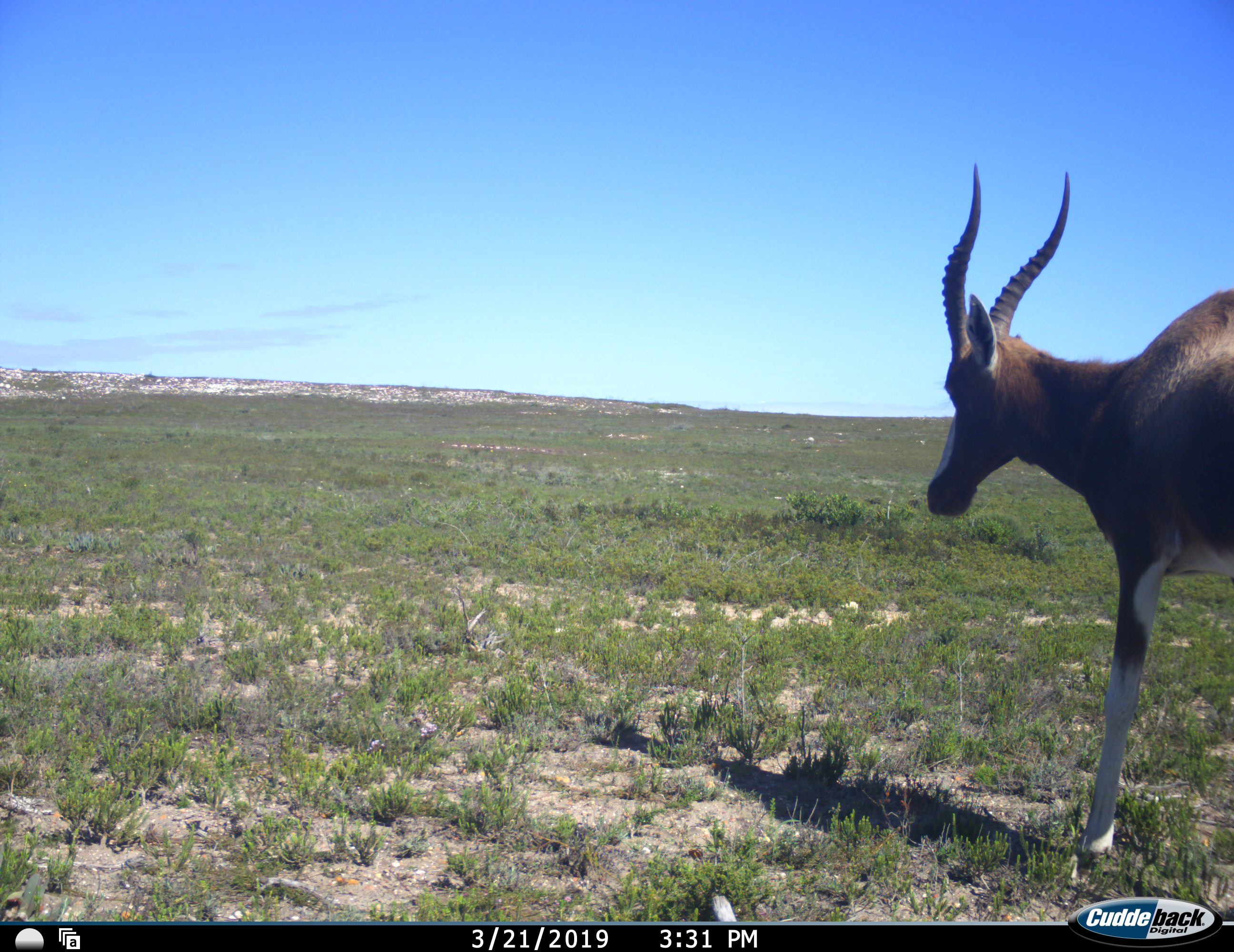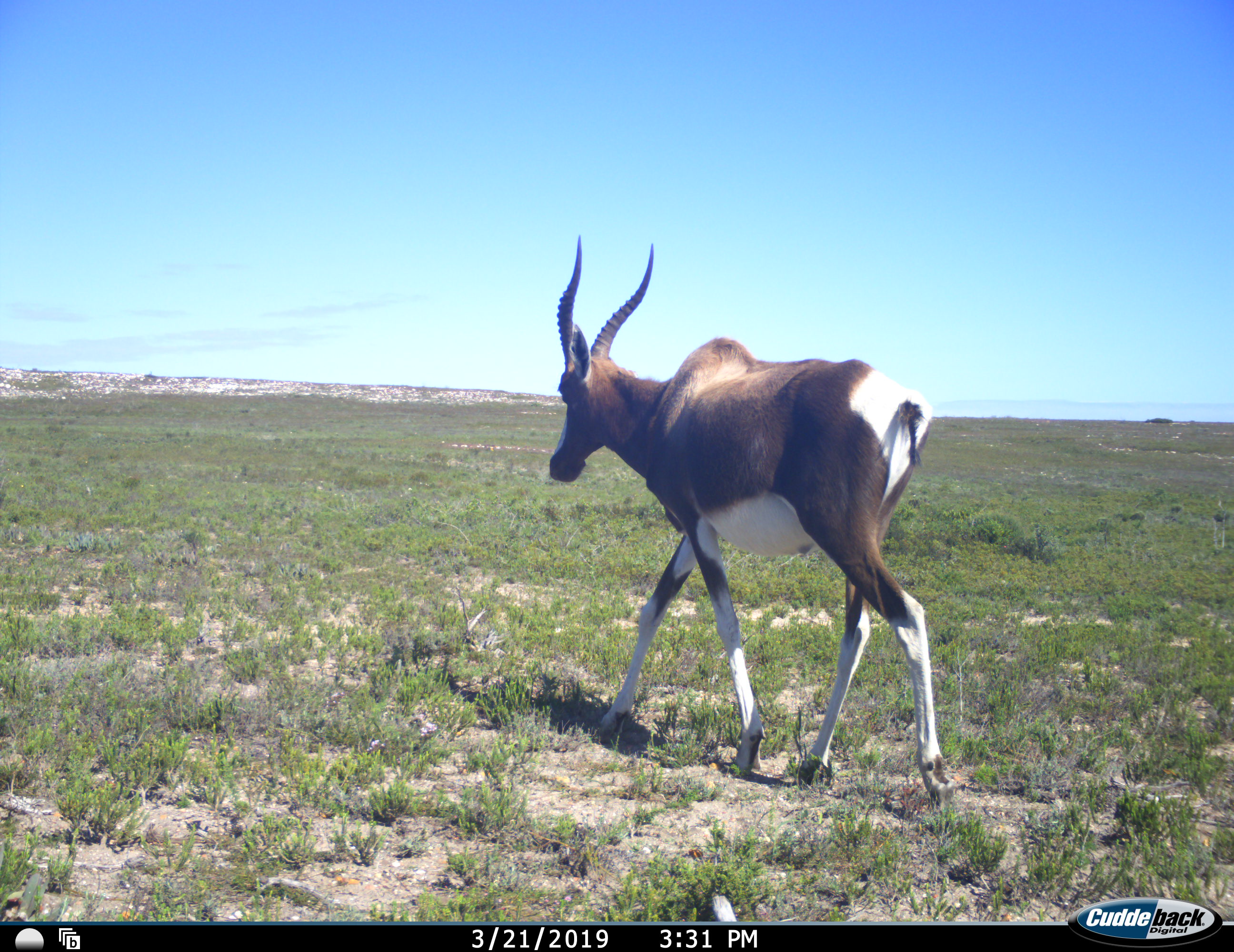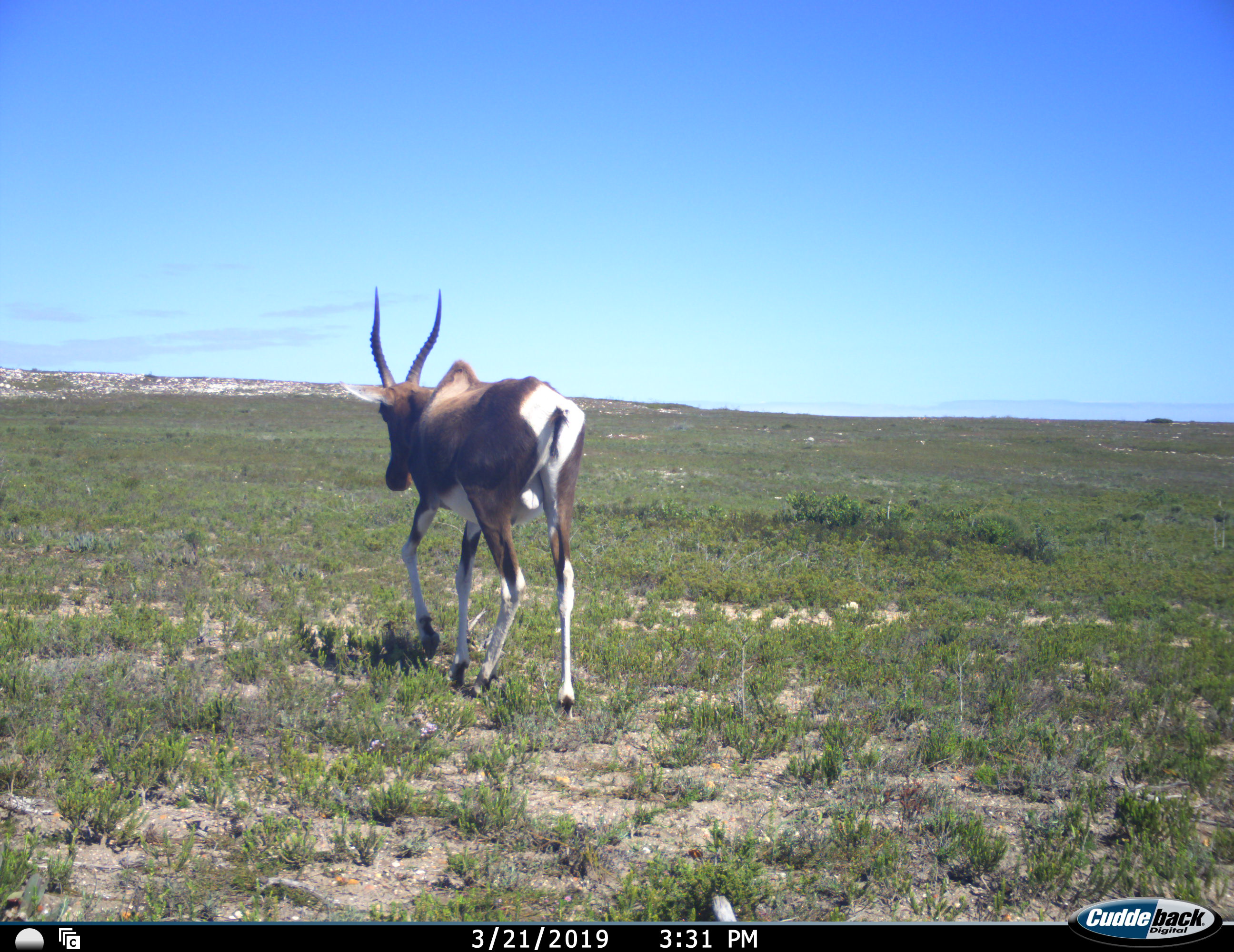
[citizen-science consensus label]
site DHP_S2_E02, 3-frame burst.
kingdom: Animalia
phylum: Chordata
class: Mammalia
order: Artiodactyla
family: Bovidae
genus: Damaliscus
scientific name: Damaliscus pygargus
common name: bontebok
Bontebok (Damaliscus pygargus), count 1. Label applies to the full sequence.